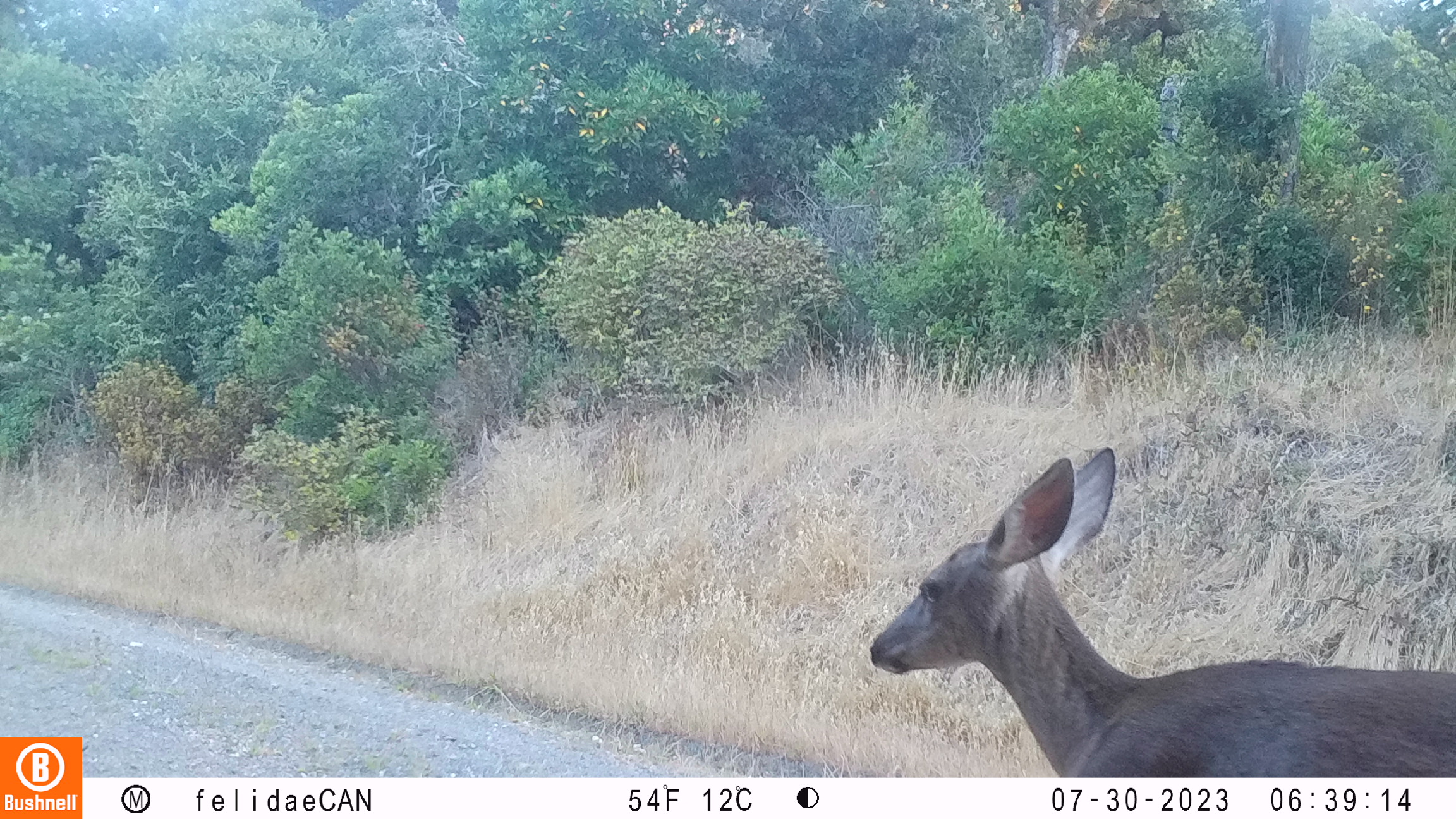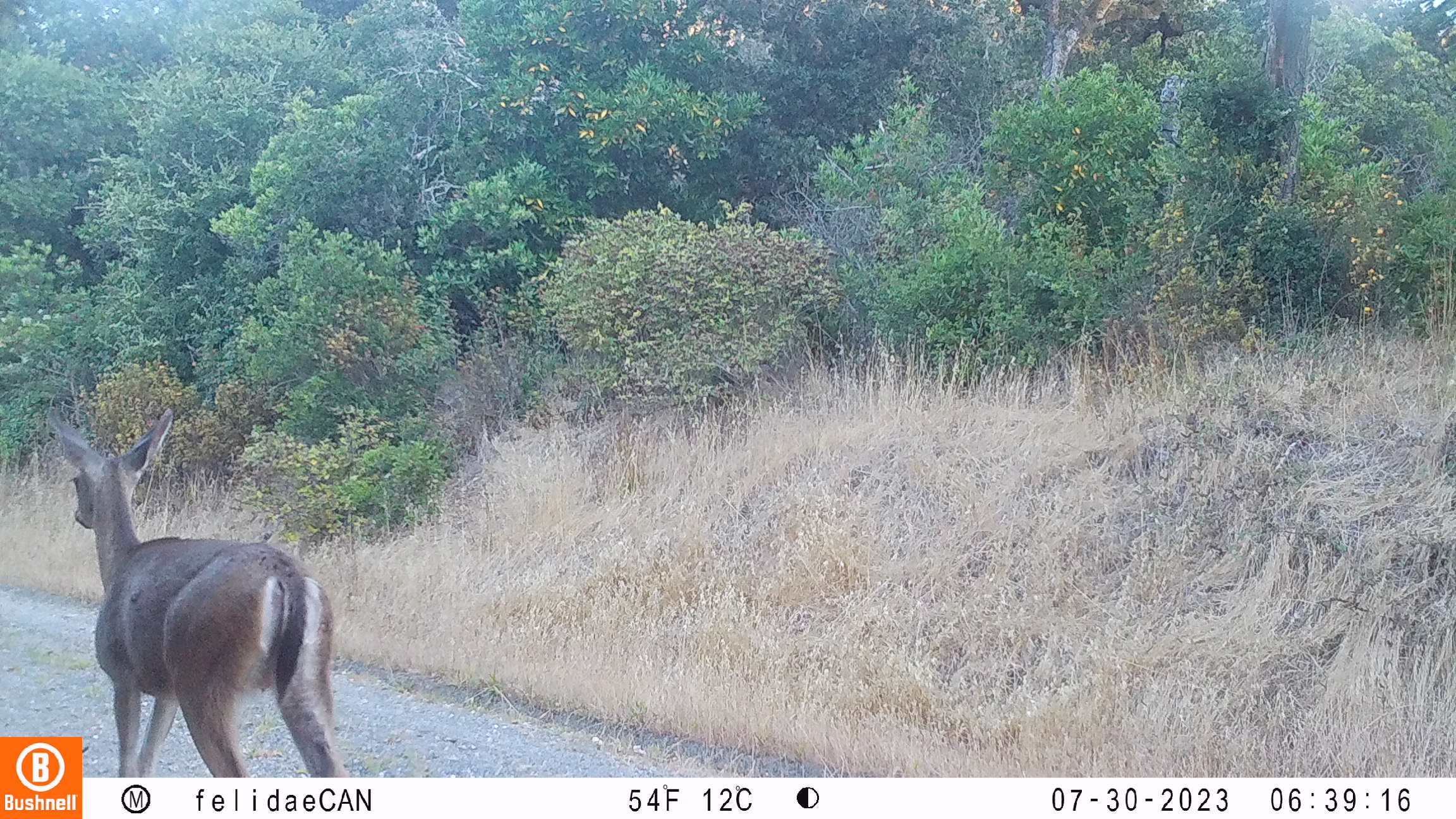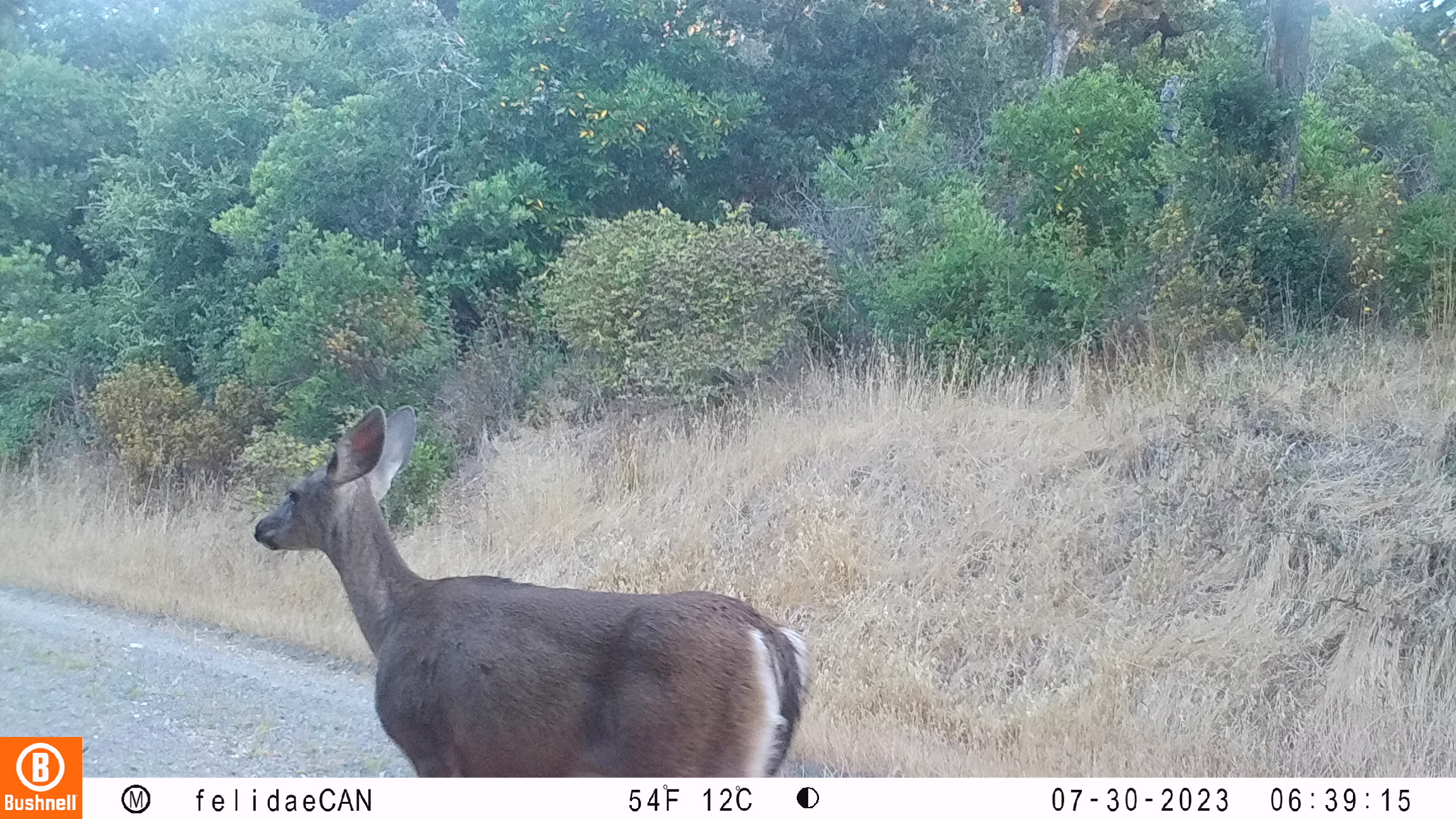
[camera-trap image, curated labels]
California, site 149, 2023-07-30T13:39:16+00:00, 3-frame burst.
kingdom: Animalia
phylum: Chordata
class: Mammalia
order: Artiodactyla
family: Cervidae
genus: Odocoileus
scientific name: Odocoileus hemionus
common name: mule deer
Mule deer (Odocoileus hemionus).